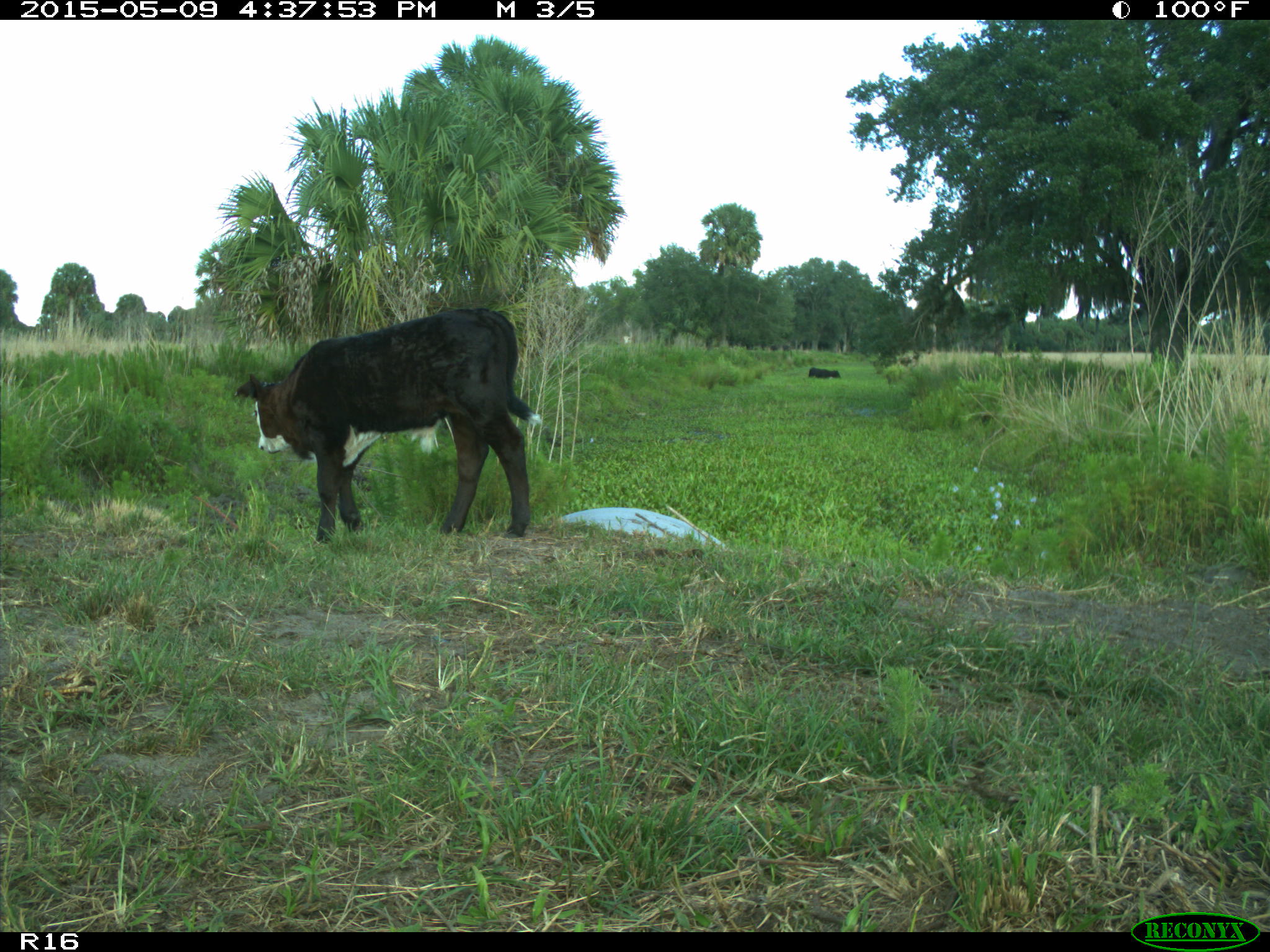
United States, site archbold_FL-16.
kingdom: Animalia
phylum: Chordata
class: Mammalia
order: Artiodactyla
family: Bovidae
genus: Bos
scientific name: Bos taurus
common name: domestic cow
Bos taurus (domestic cow).